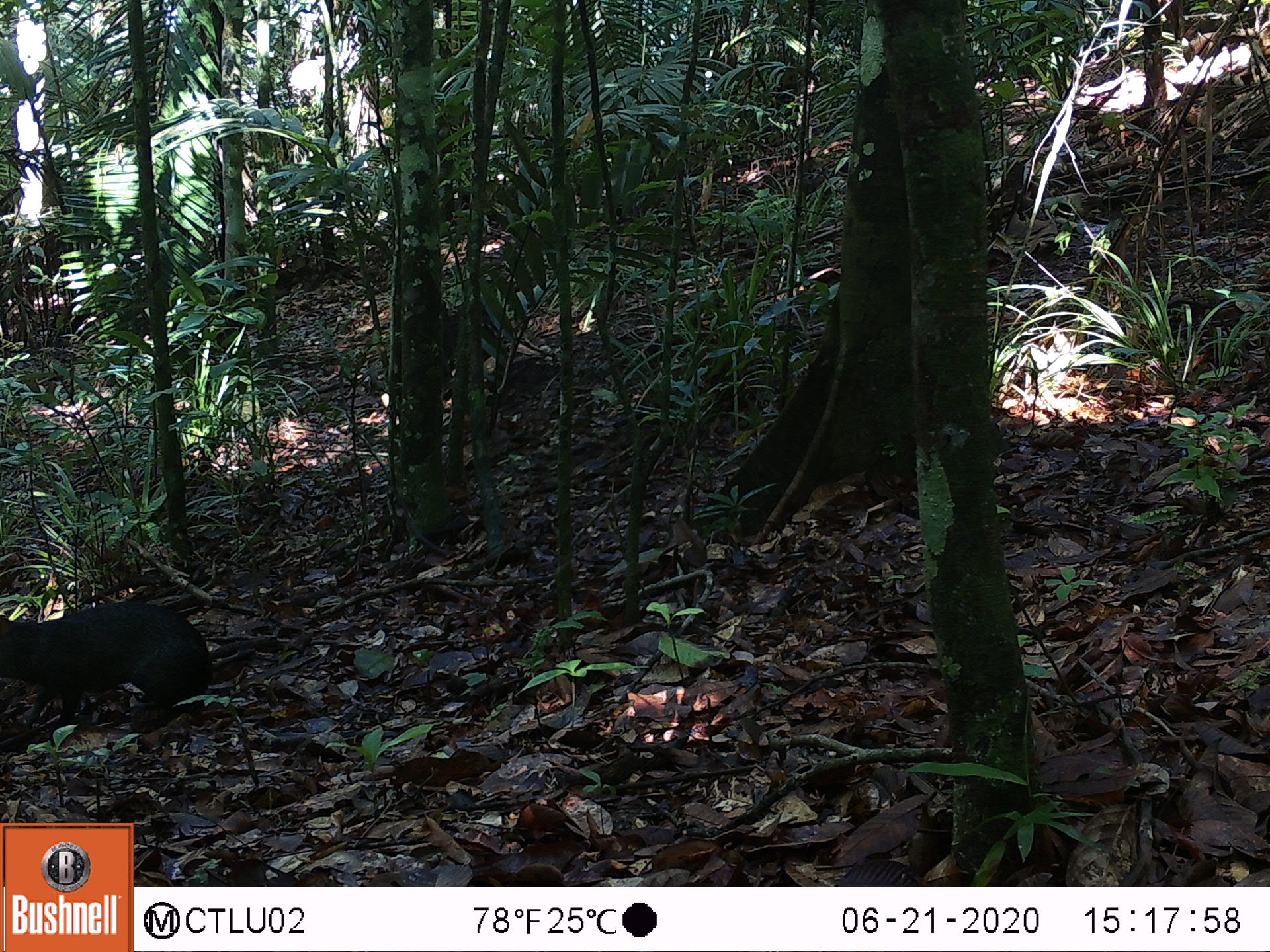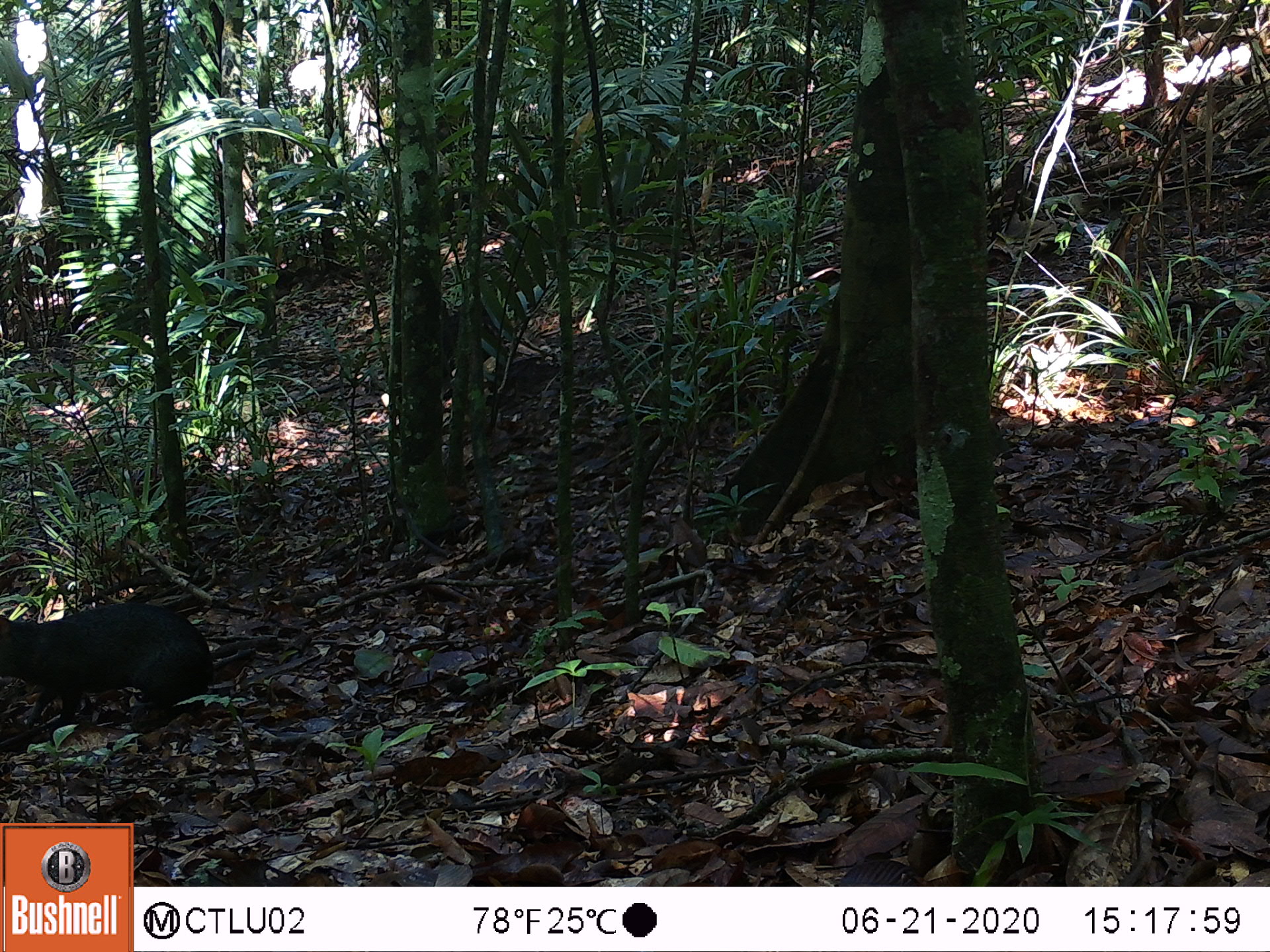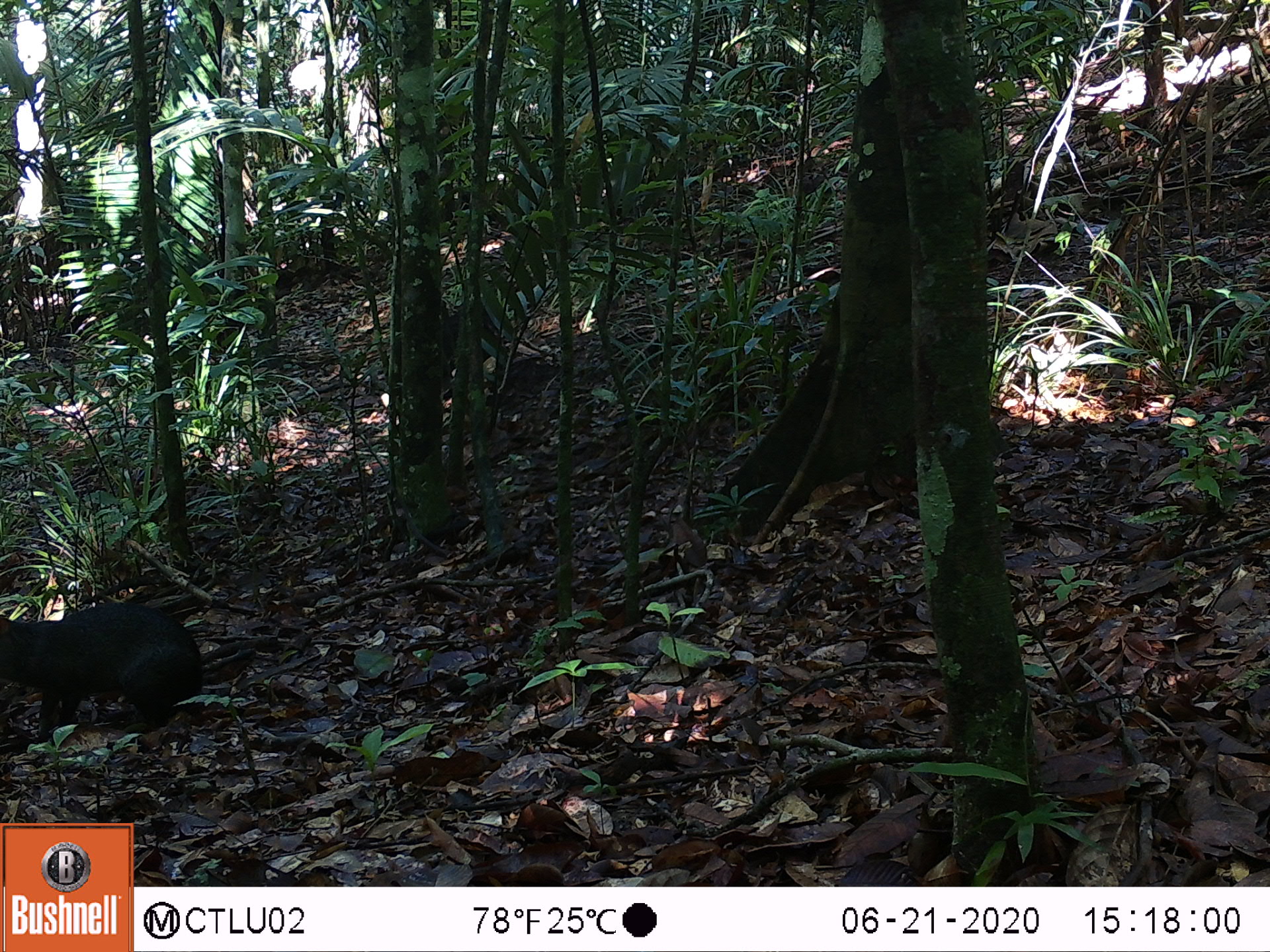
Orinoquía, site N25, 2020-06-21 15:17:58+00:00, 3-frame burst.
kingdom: Animalia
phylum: Chordata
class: Mammalia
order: Rodentia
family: Dasyproctidae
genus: Dasyprocta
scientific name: Dasyprocta fuliginosa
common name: black agouti